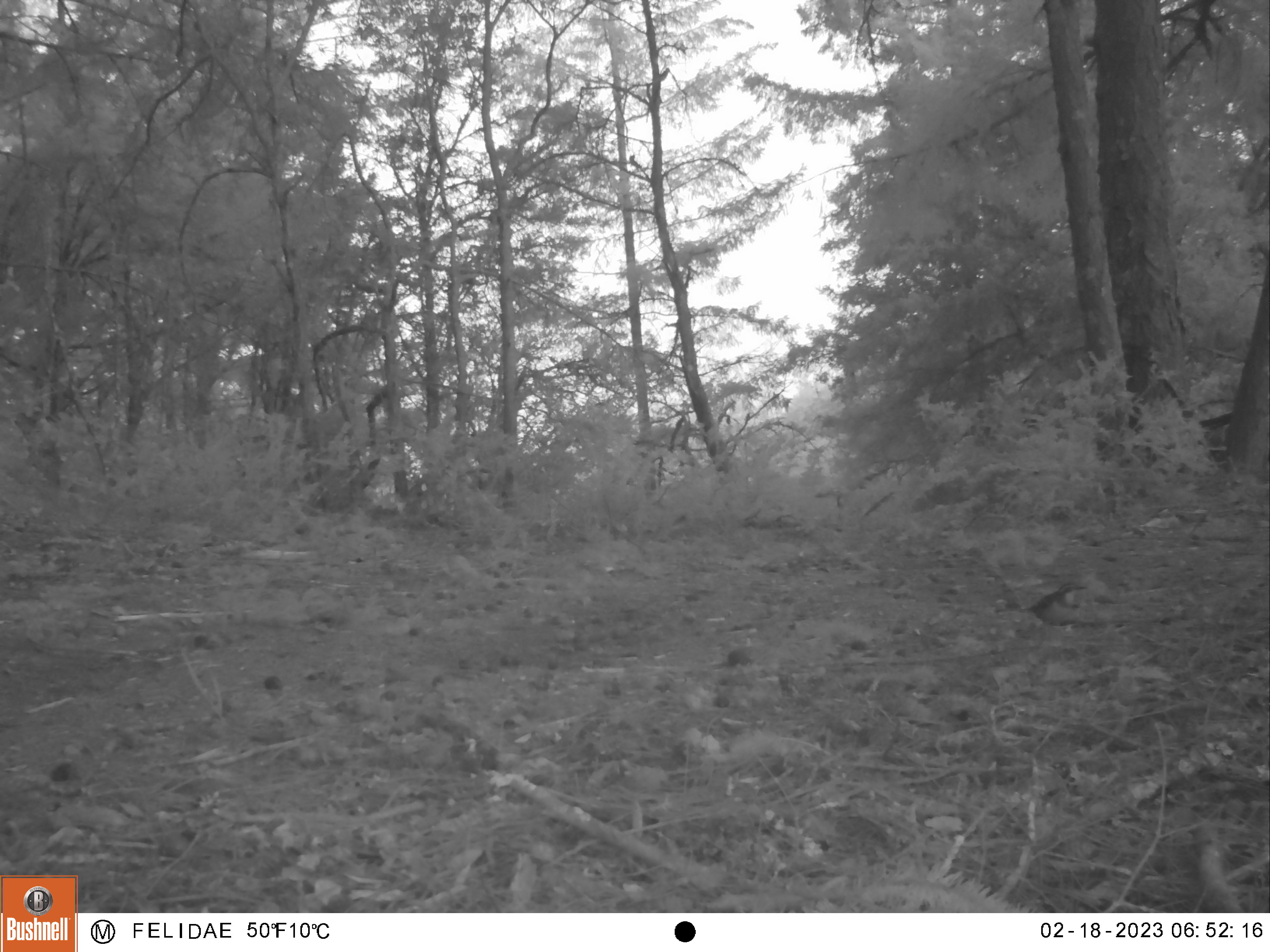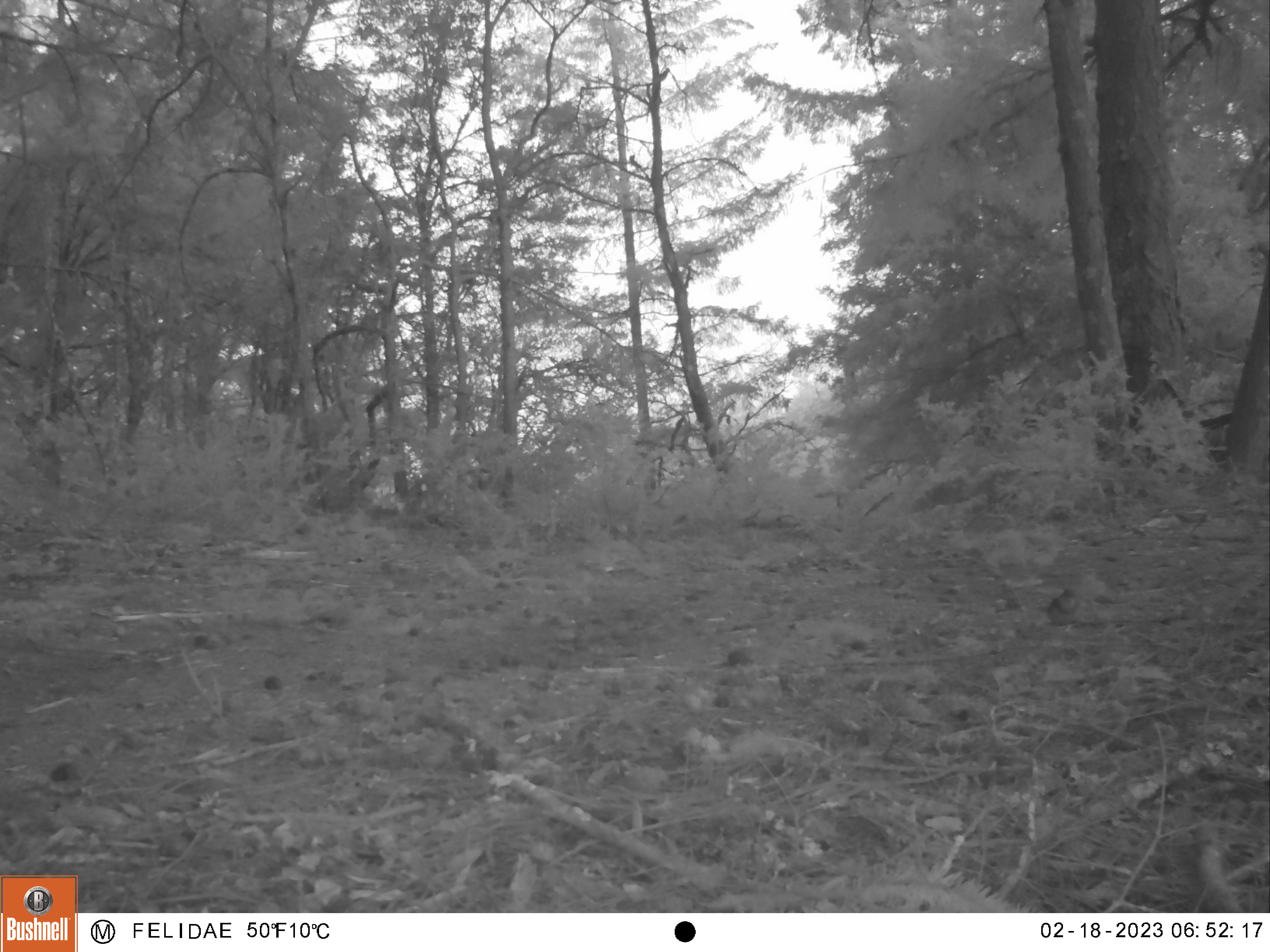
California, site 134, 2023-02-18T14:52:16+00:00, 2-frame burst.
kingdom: Animalia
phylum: Chordata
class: Aves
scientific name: Aves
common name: bird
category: unknown bird